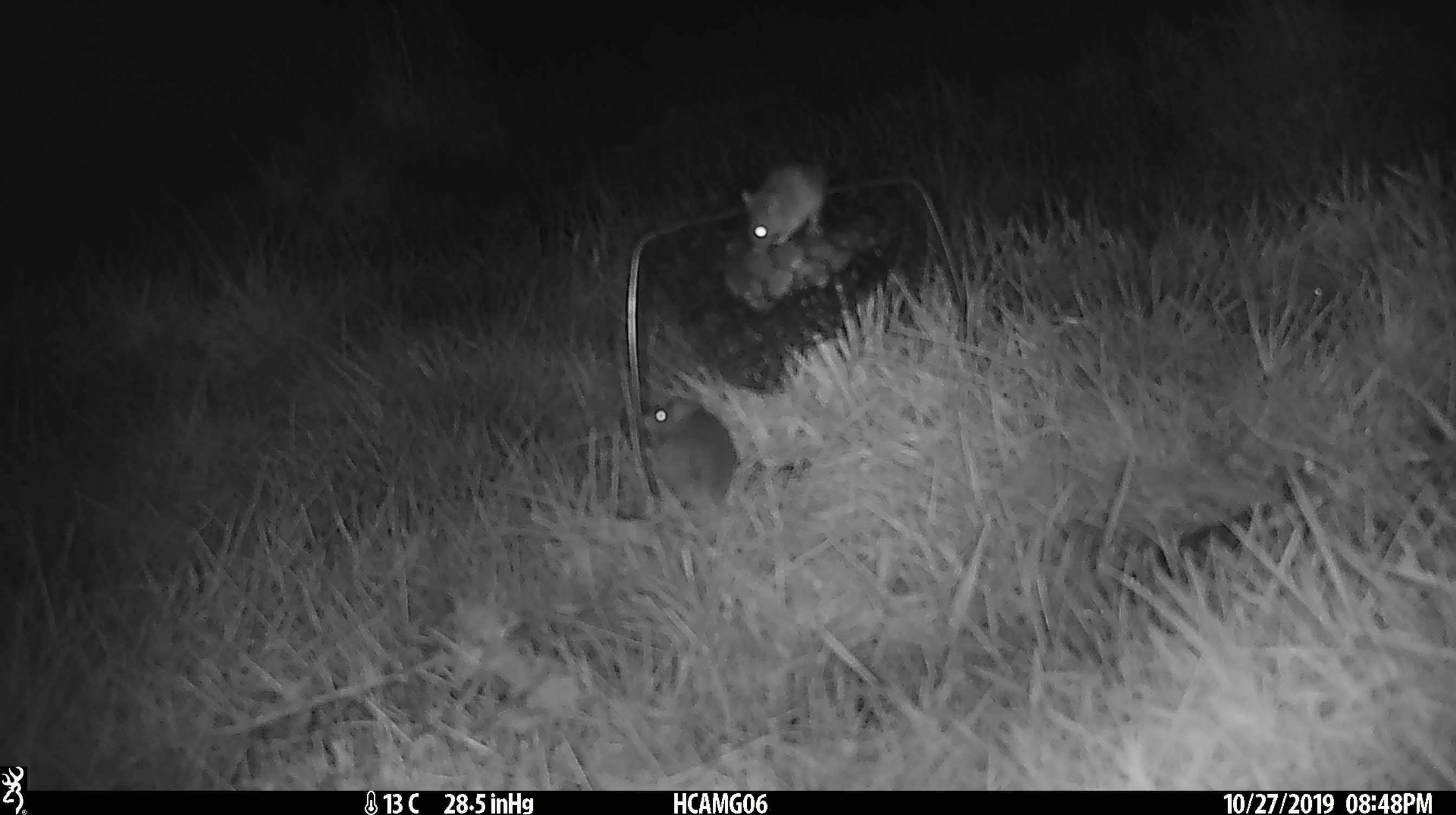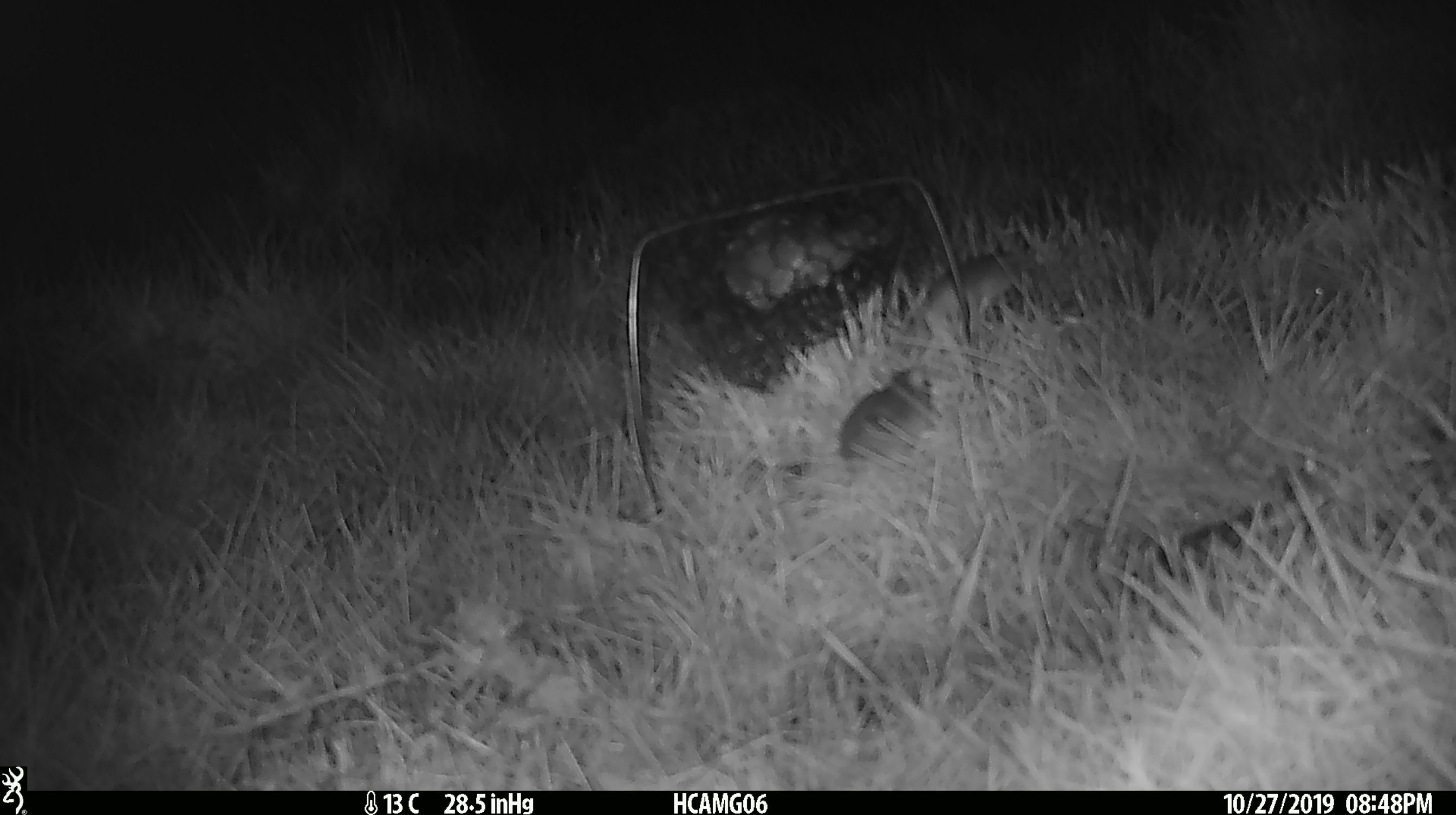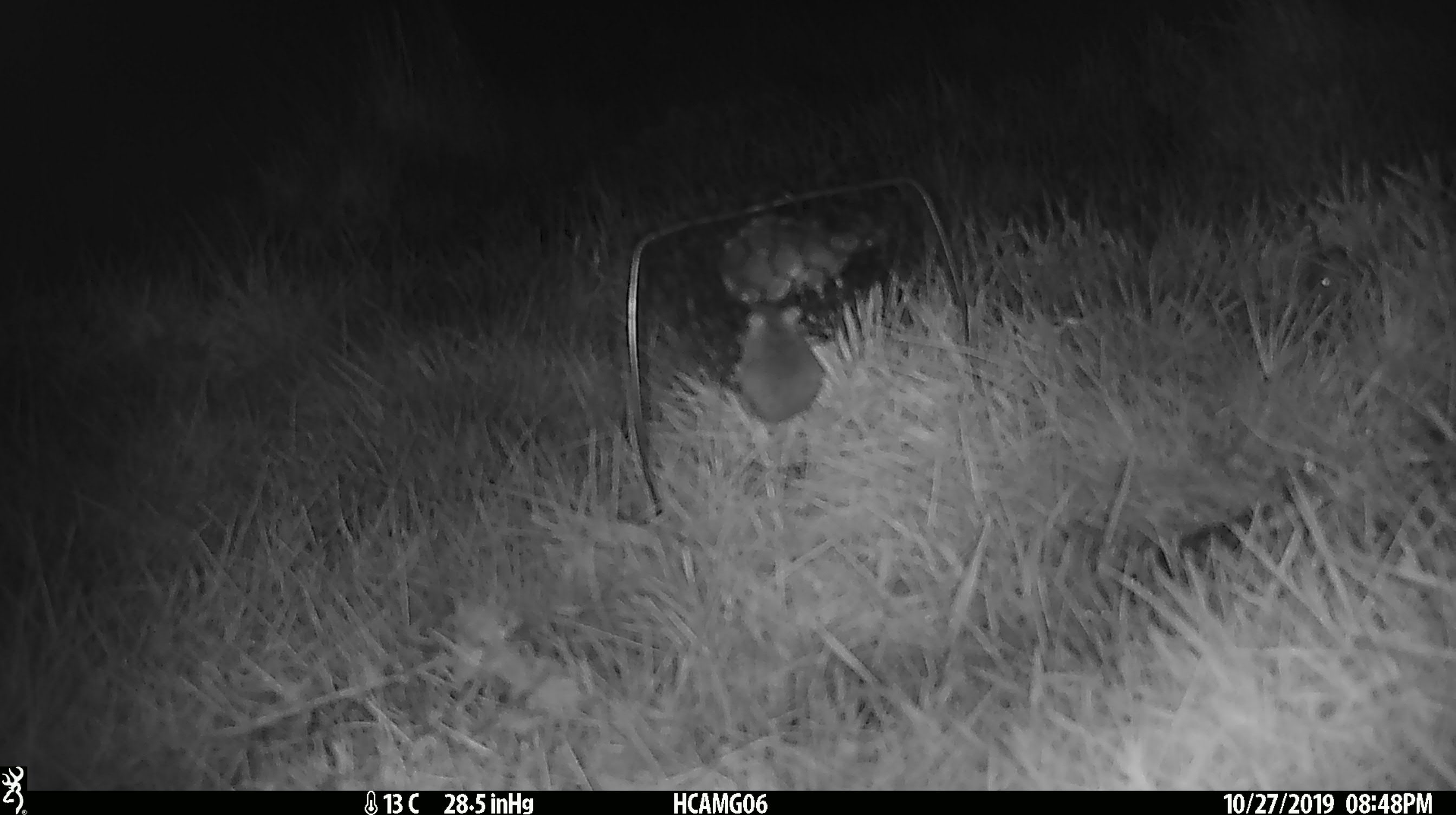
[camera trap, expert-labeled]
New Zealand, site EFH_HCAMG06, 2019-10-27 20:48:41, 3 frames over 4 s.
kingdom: Animalia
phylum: Chordata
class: Mammalia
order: Rodentia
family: Muridae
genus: Mus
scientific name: Mus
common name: mouse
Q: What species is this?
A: Mouse (Mus).